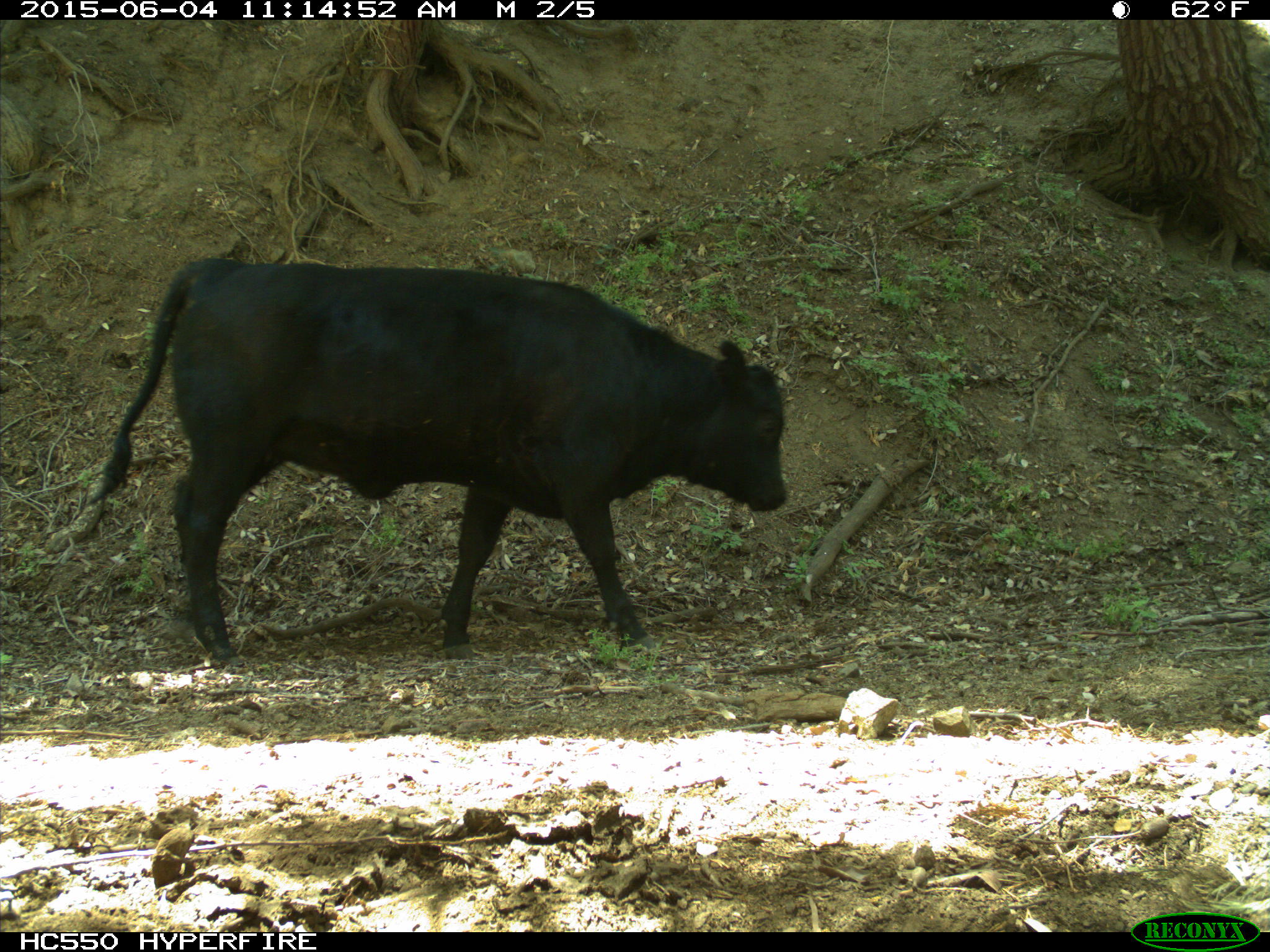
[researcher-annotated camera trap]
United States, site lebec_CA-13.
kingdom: Animalia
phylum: Chordata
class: Mammalia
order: Artiodactyla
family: Bovidae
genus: Bos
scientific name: Bos taurus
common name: domestic cow